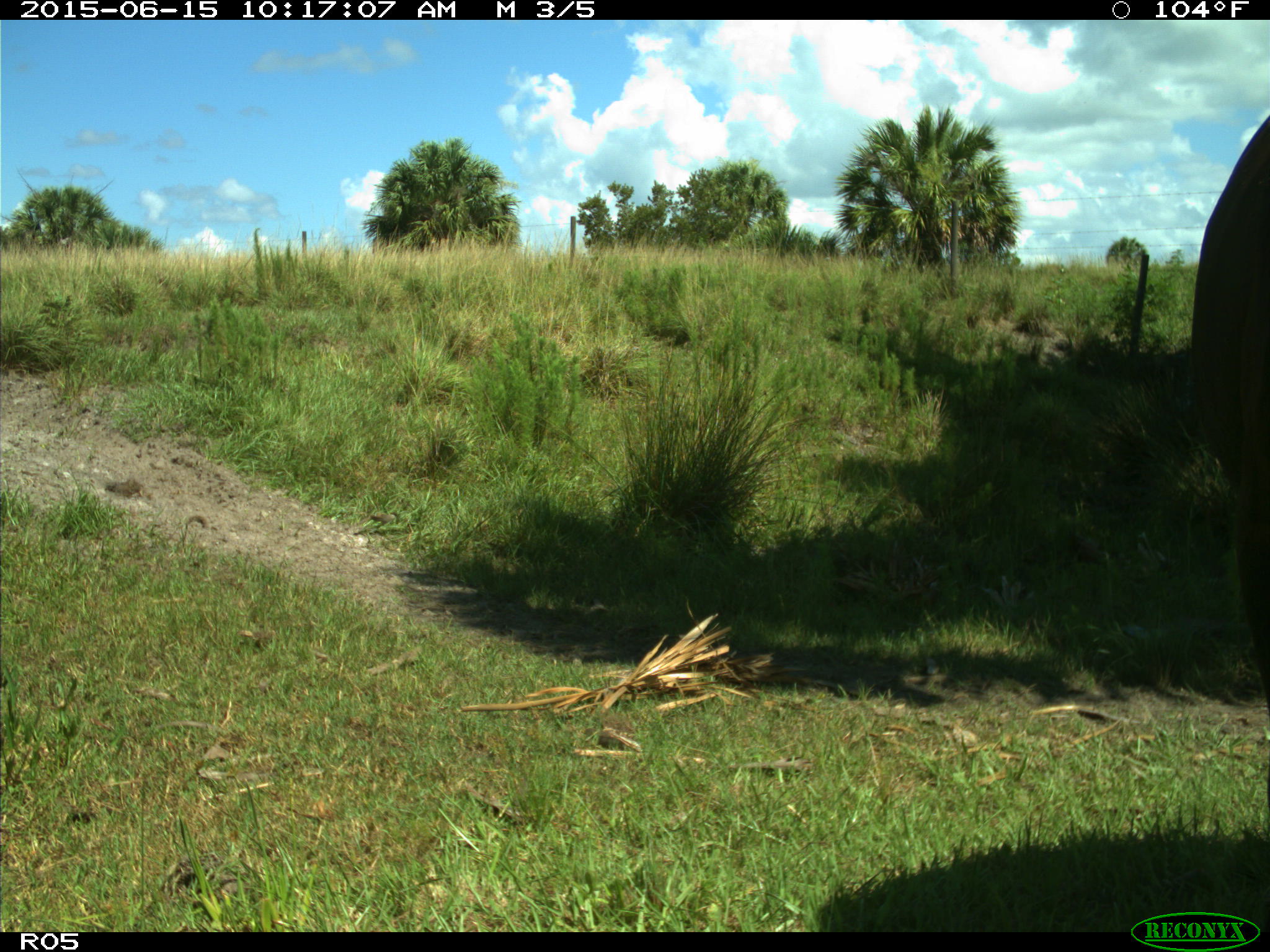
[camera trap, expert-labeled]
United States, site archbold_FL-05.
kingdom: Animalia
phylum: Chordata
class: Mammalia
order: Artiodactyla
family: Bovidae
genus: Bos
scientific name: Bos taurus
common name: domestic cow